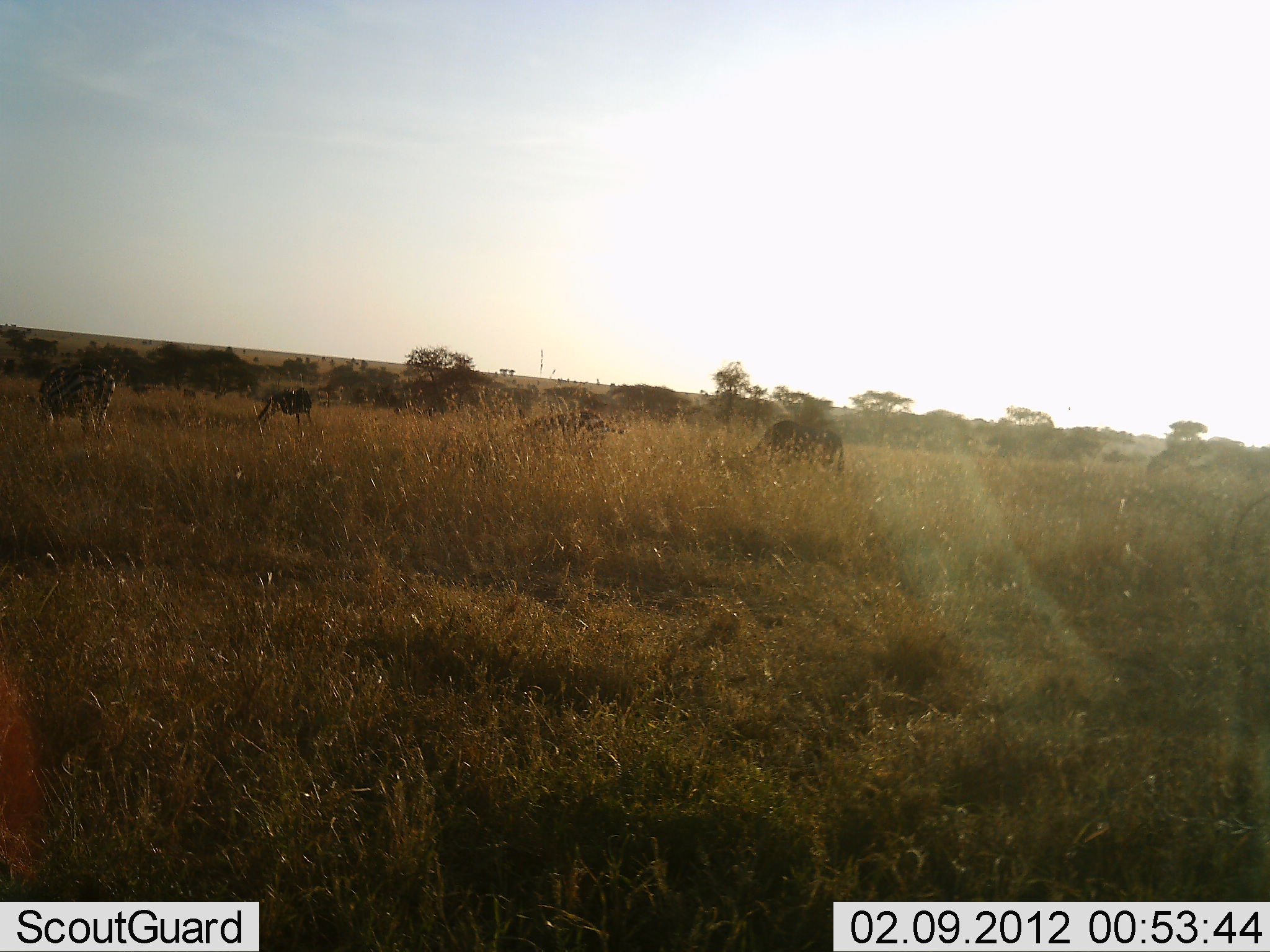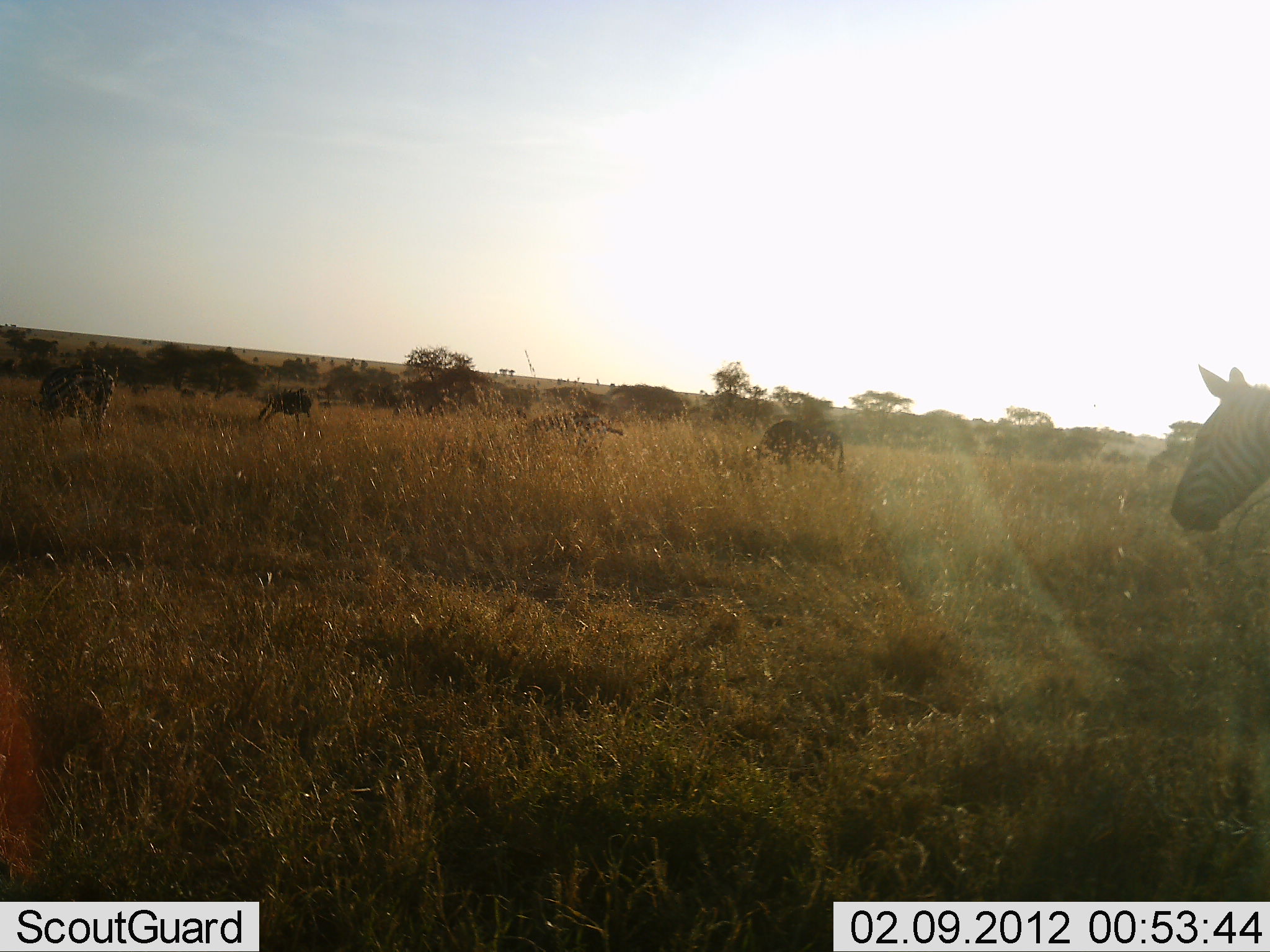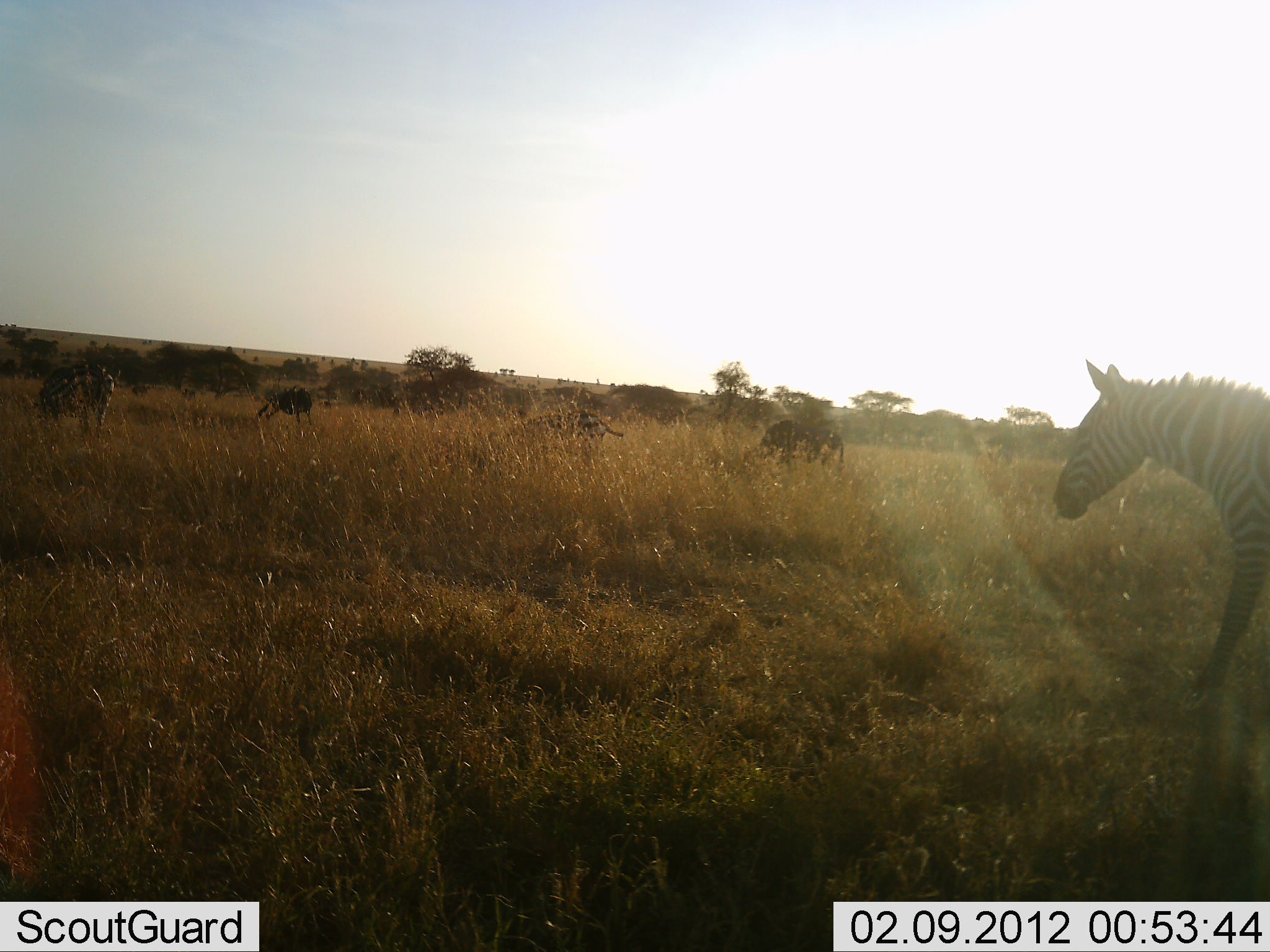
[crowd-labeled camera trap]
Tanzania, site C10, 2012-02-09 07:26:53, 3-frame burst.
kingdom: Animalia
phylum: Chordata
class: Mammalia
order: Perissodactyla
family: Equidae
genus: Equus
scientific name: Equus quagga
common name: plains zebra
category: zebra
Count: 4.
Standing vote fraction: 50%.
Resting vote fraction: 0%.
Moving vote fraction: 44%.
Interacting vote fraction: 0%.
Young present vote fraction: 0%.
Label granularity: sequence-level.